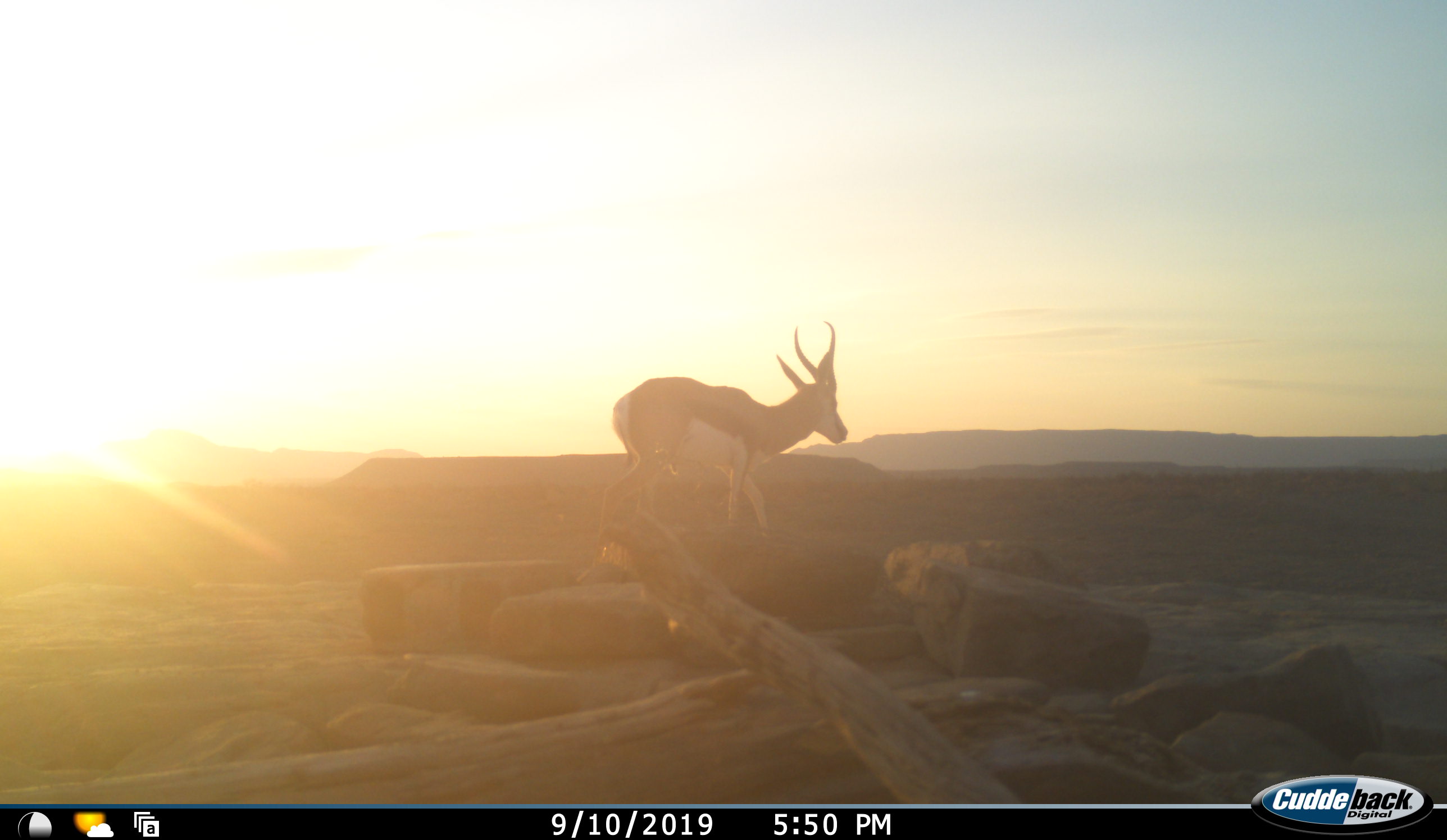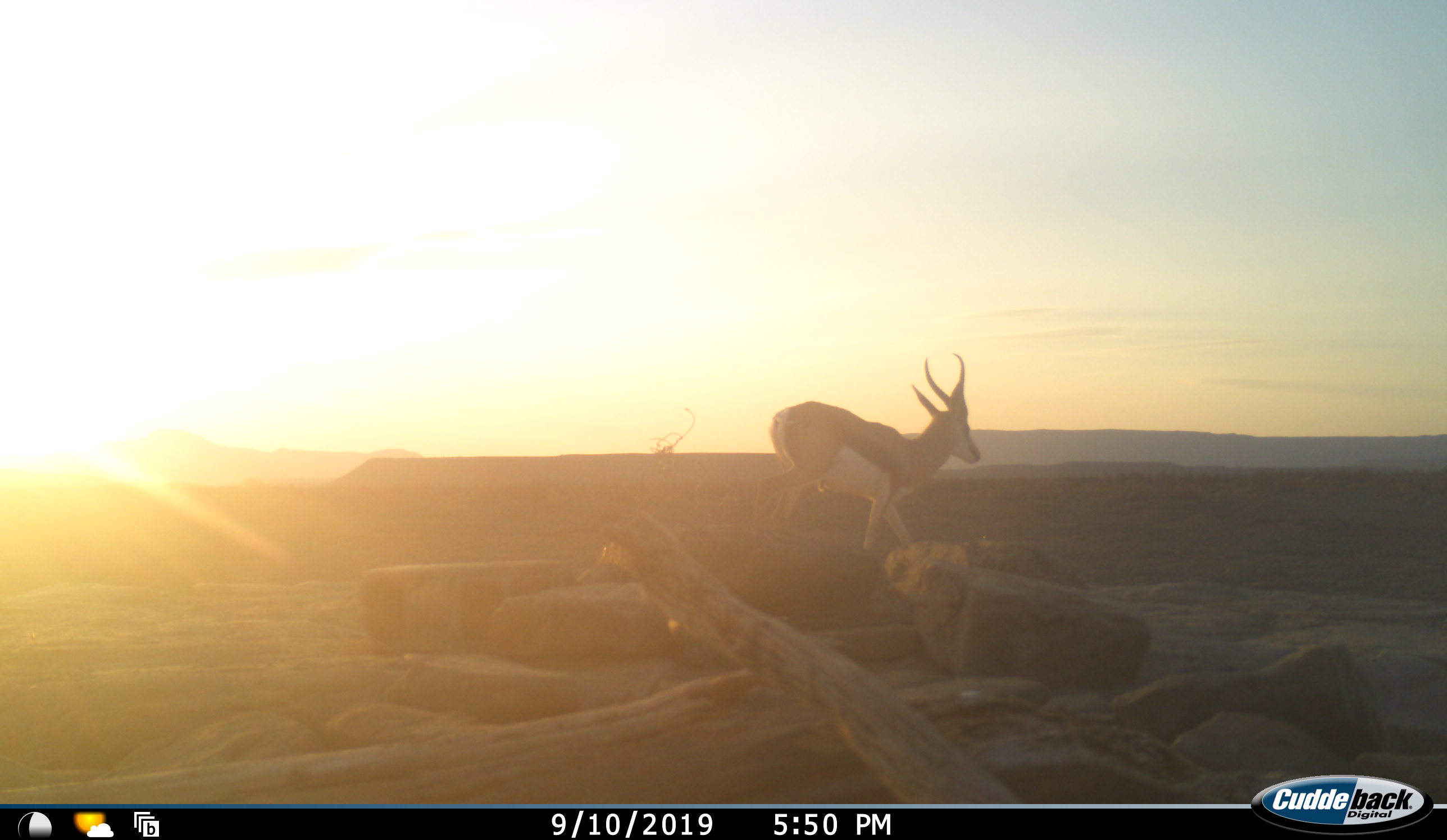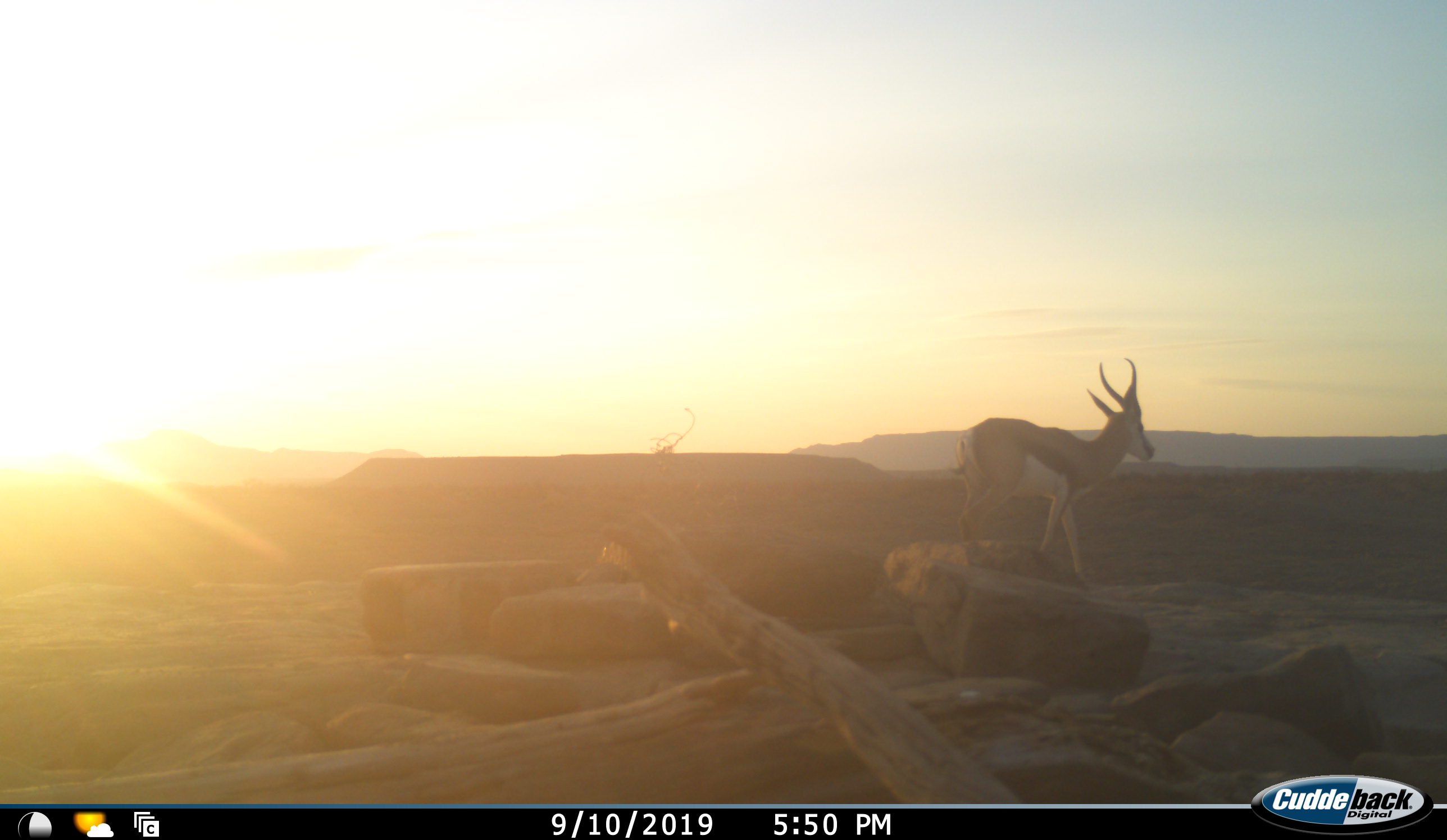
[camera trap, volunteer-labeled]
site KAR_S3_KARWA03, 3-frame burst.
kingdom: Animalia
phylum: Chordata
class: Mammalia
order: Artiodactyla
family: Bovidae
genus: Antidorcas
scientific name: Antidorcas marsupialis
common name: springbok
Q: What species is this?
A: Springbok (Antidorcas marsupialis).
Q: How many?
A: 1.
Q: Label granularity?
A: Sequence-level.